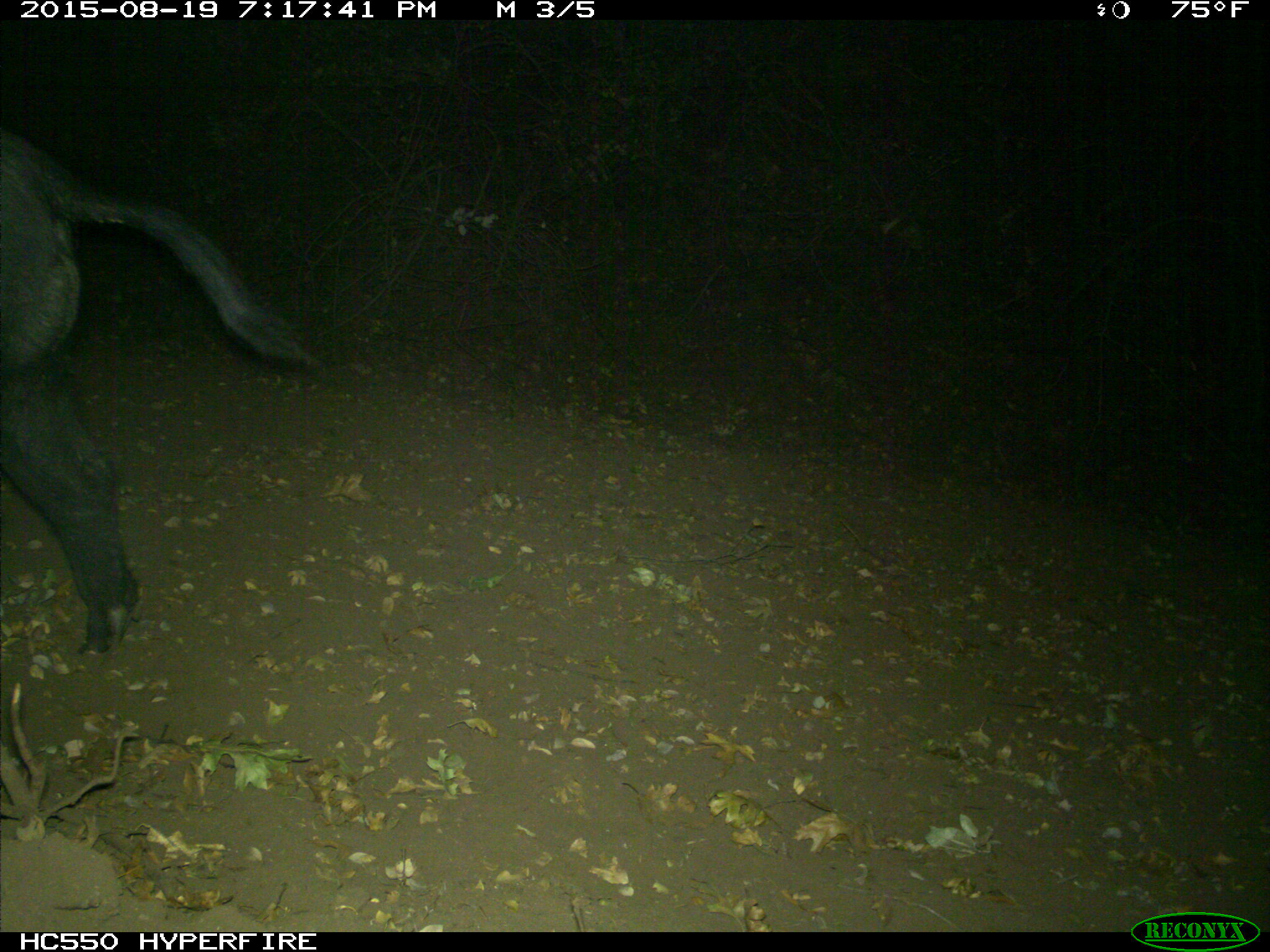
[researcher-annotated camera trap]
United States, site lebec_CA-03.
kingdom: Animalia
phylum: Chordata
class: Mammalia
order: Artiodactyla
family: Suidae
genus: Sus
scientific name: Sus scrofa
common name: wild boar